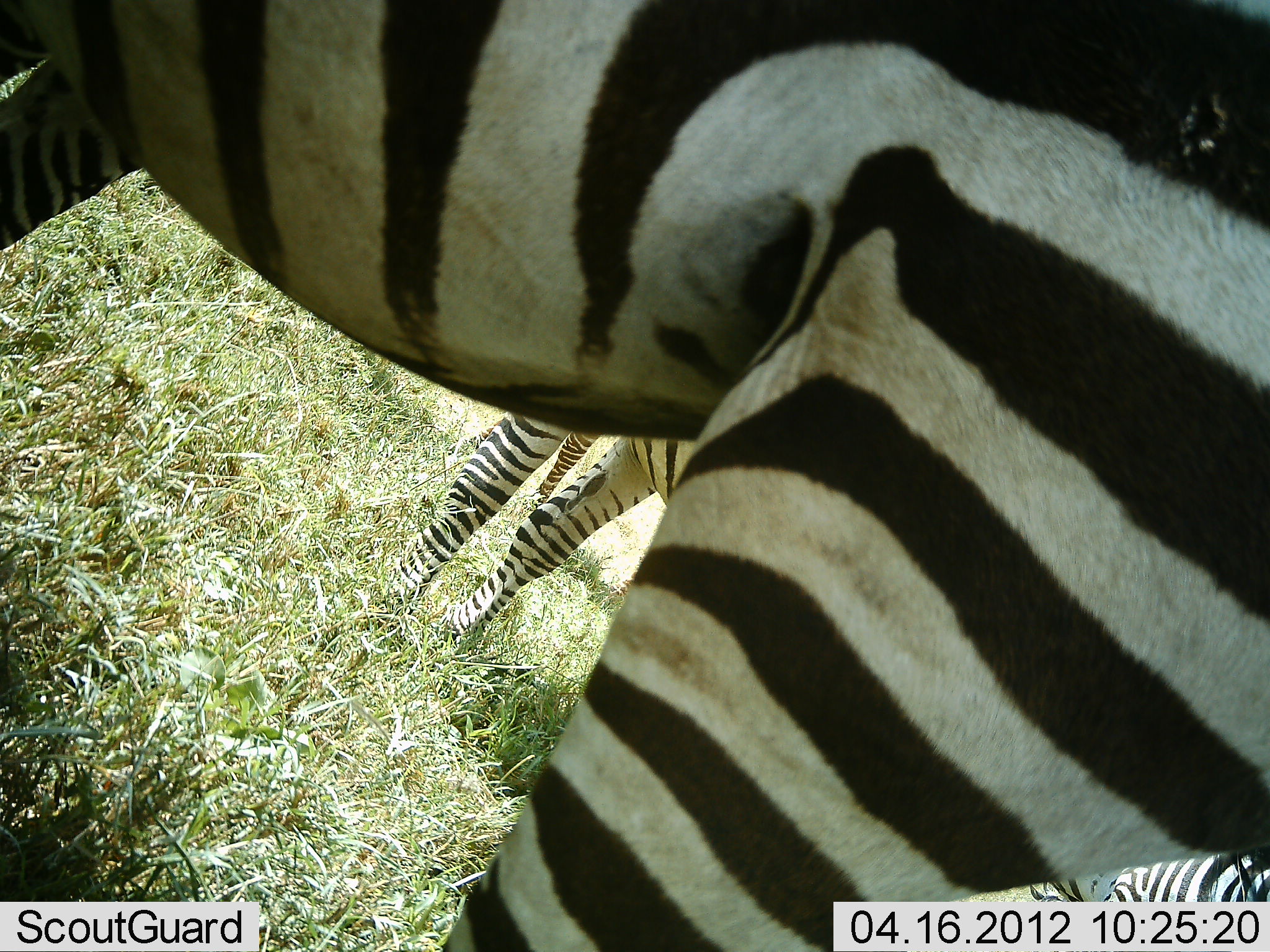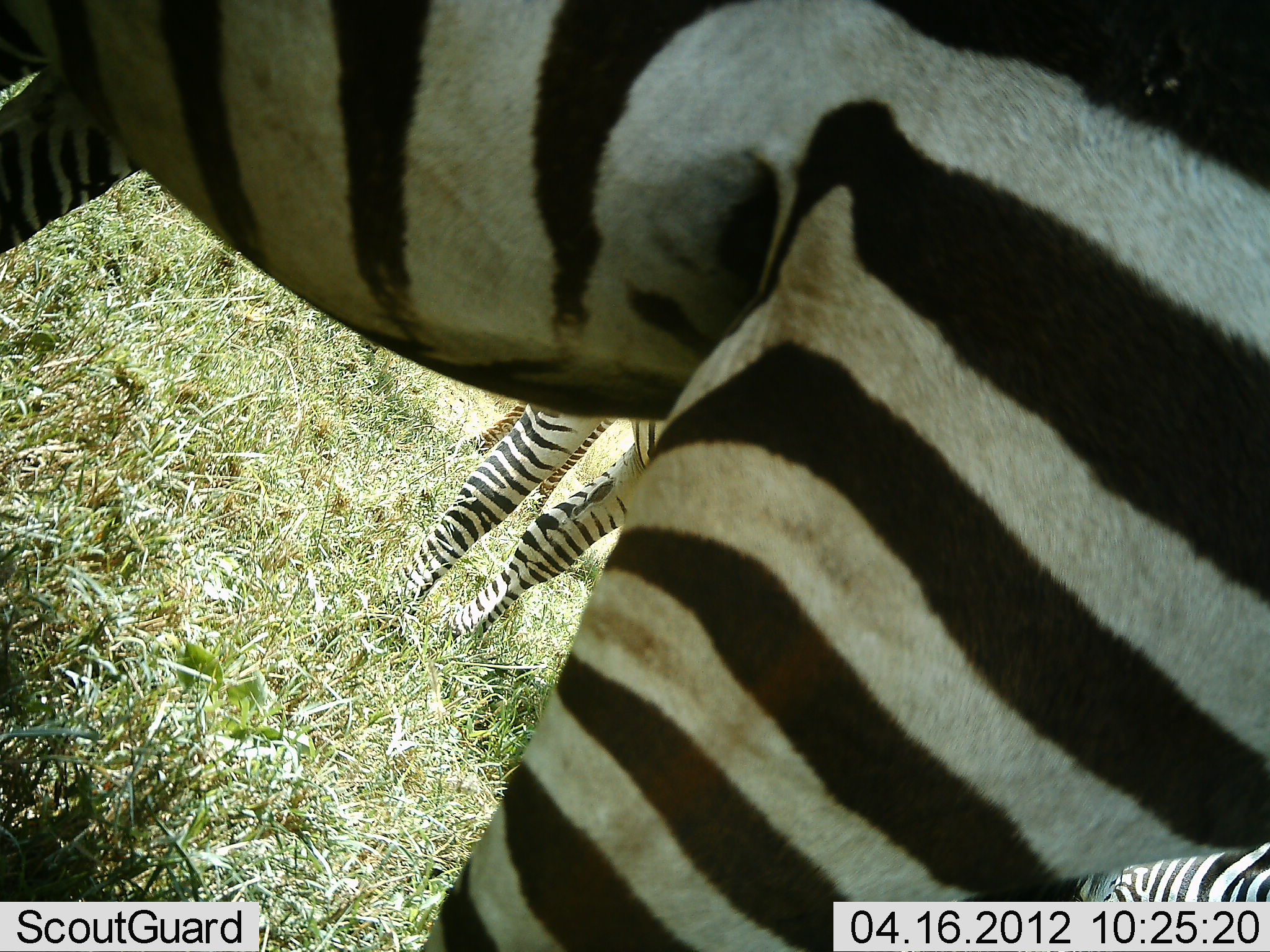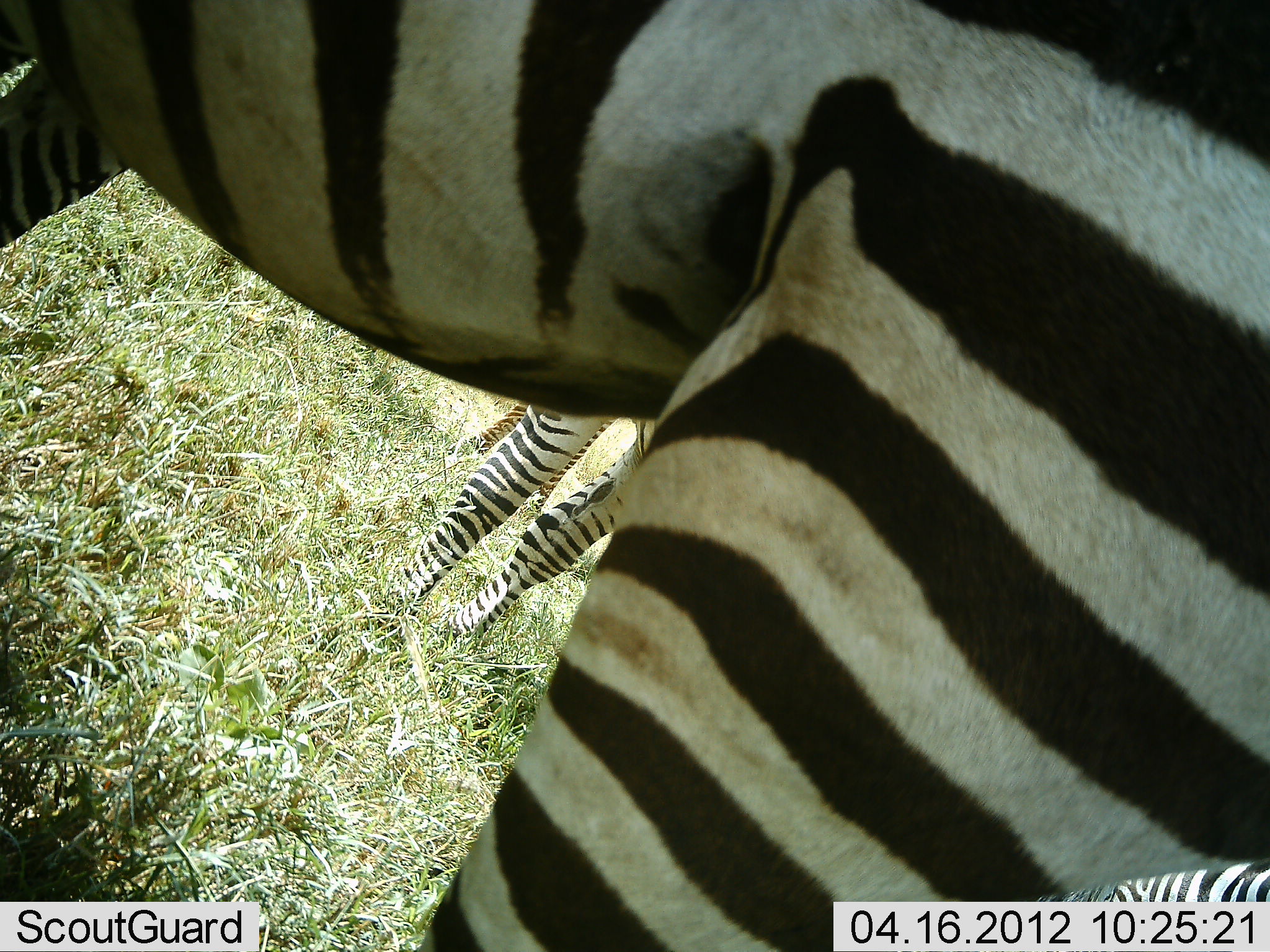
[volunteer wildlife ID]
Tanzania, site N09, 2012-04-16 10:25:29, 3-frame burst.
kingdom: Animalia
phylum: Chordata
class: Mammalia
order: Perissodactyla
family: Equidae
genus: Equus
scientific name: Equus quagga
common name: plains zebra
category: zebra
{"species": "zebra (plains zebra) (Equus quagga)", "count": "3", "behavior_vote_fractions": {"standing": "87%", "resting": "0%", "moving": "7%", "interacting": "0%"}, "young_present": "13%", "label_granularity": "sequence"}